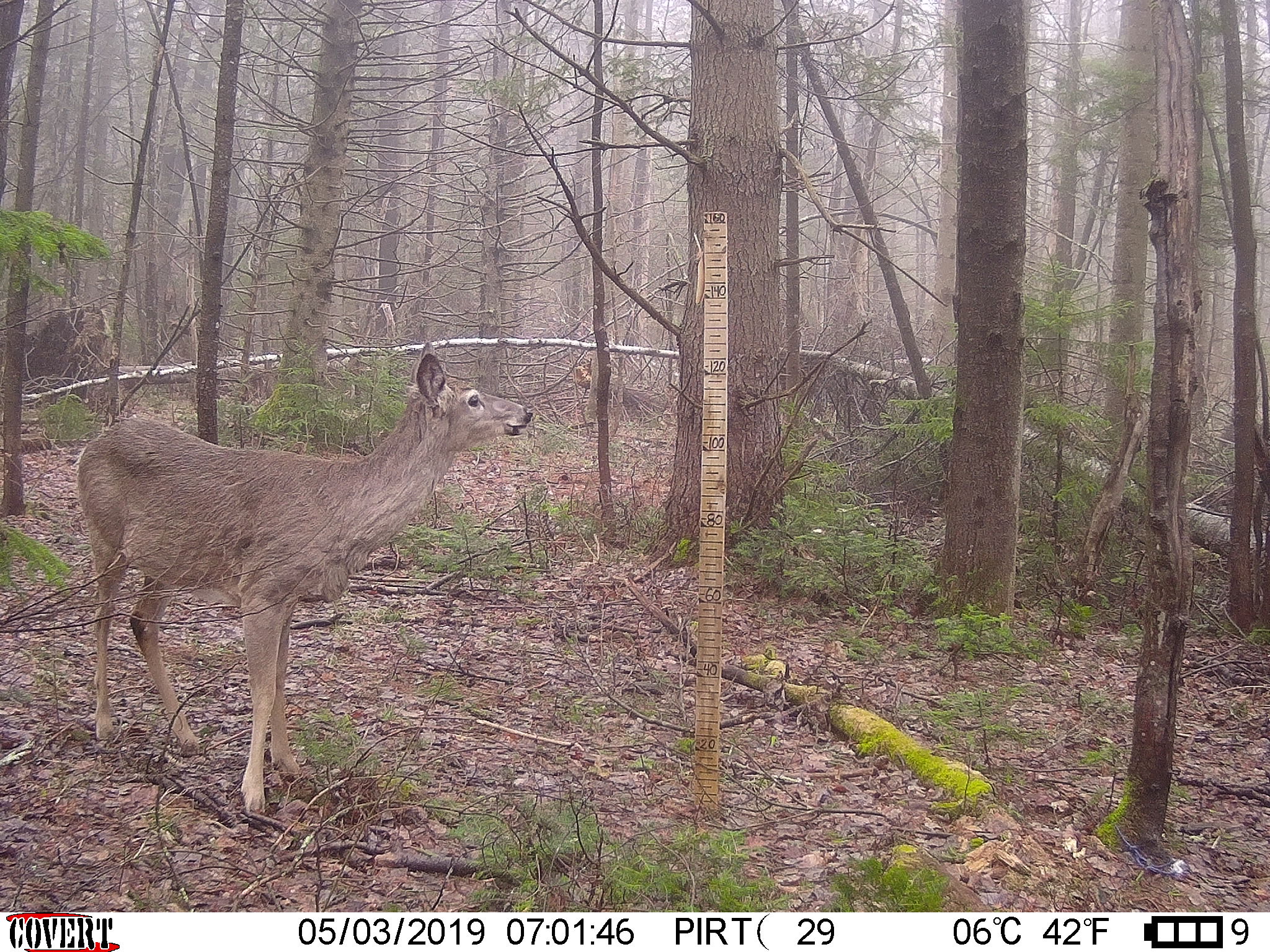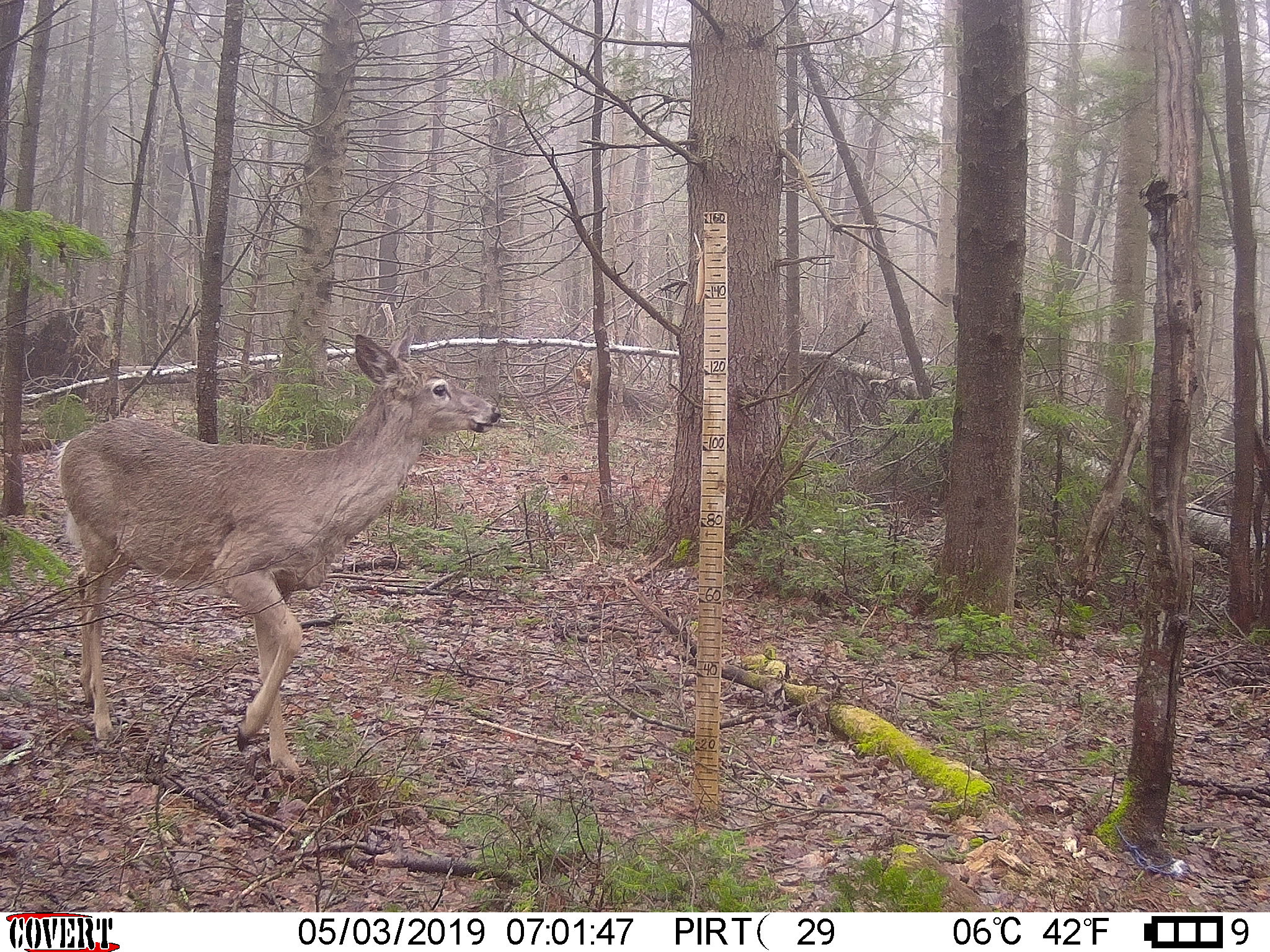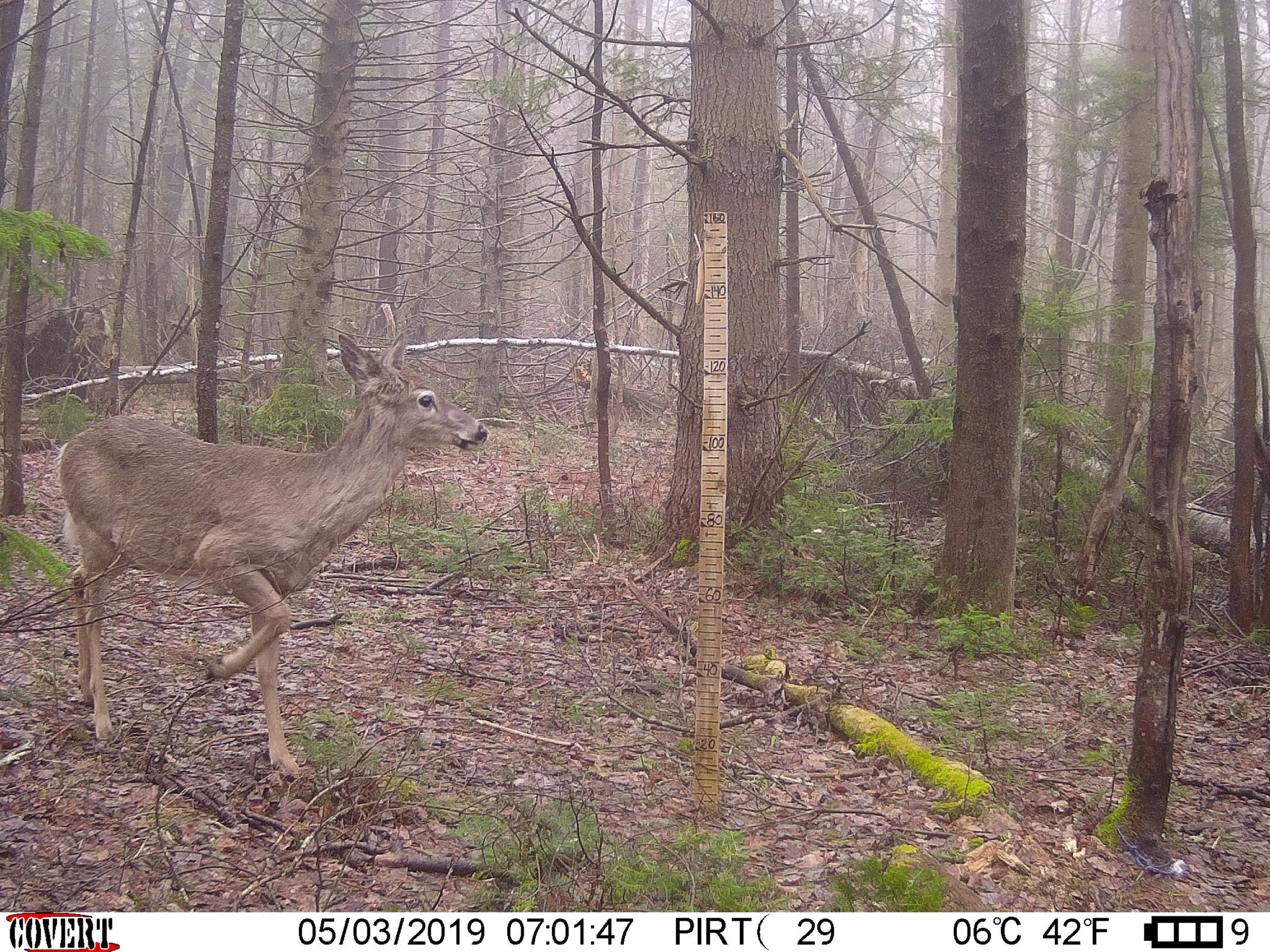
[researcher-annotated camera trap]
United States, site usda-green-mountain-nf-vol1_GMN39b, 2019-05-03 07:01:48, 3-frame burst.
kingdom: Animalia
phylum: Chordata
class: Mammalia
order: Artiodactyla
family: Cervidae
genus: Odocoileus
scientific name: Odocoileus virginianus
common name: white-tailed deer